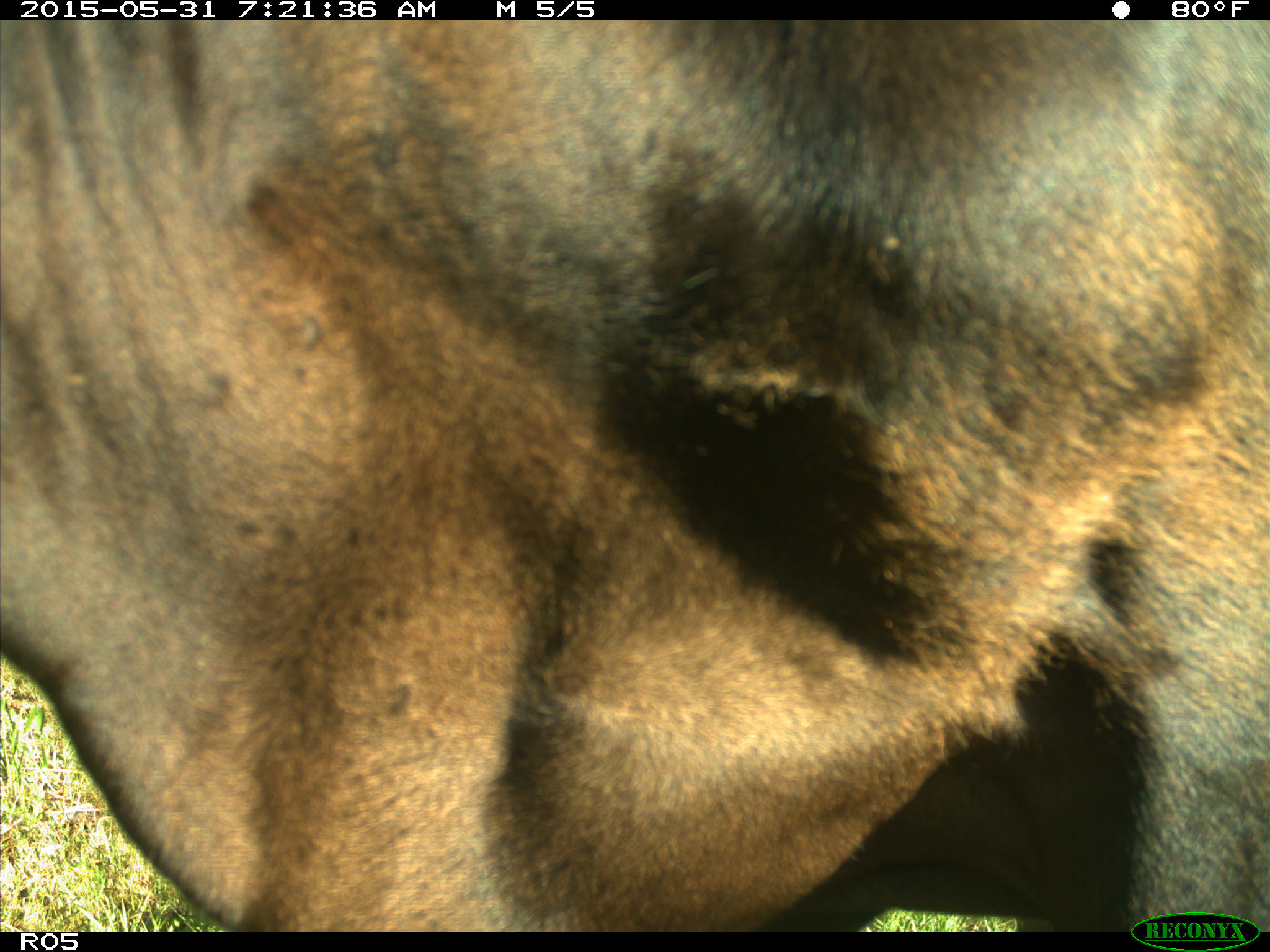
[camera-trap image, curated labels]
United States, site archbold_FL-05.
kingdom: Animalia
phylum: Chordata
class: Mammalia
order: Artiodactyla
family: Bovidae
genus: Bos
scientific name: Bos taurus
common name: domestic cow